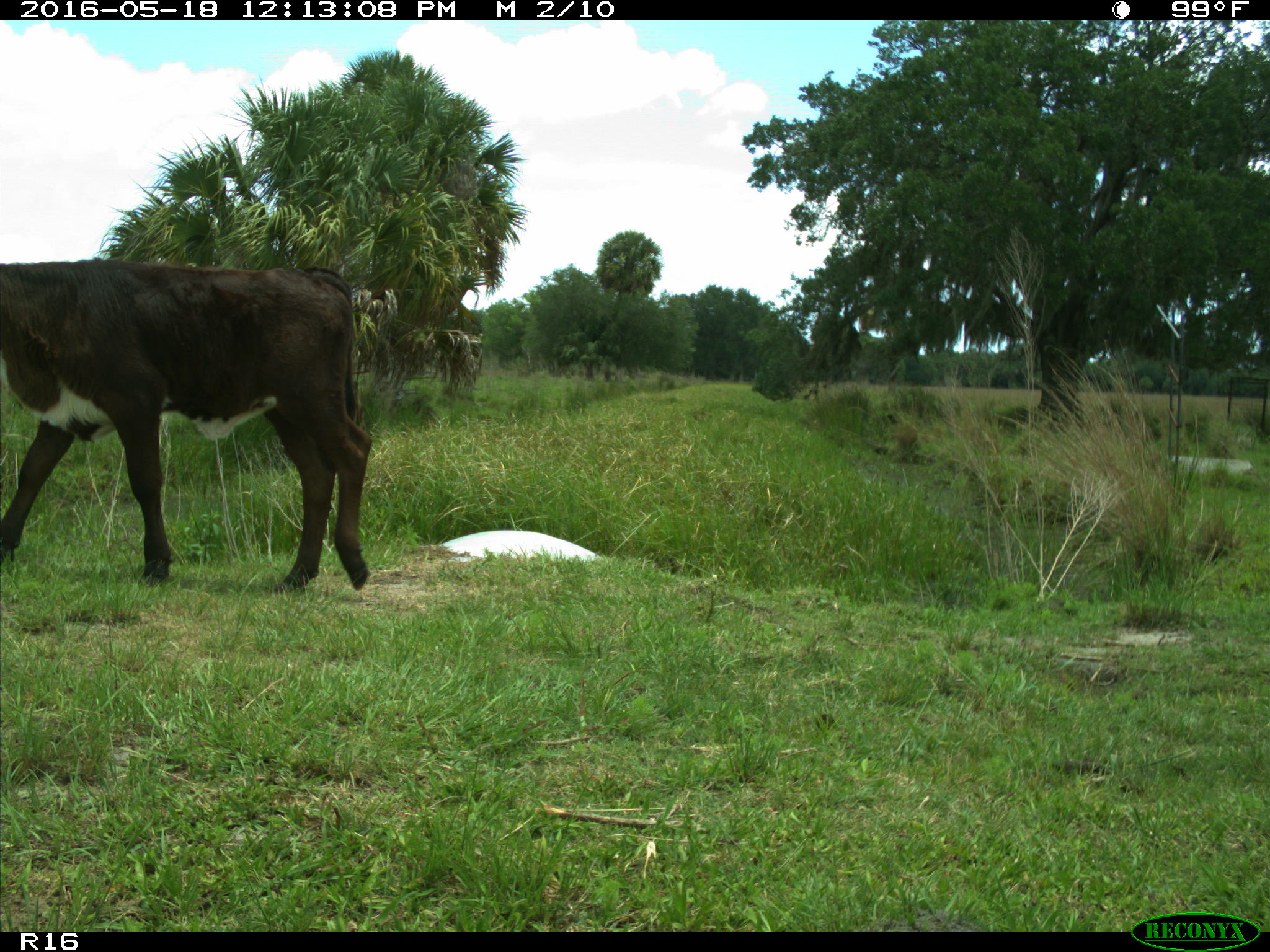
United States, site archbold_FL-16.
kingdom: Animalia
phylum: Chordata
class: Mammalia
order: Artiodactyla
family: Bovidae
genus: Bos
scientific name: Bos taurus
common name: domestic cow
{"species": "Bos taurus (domestic cow)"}